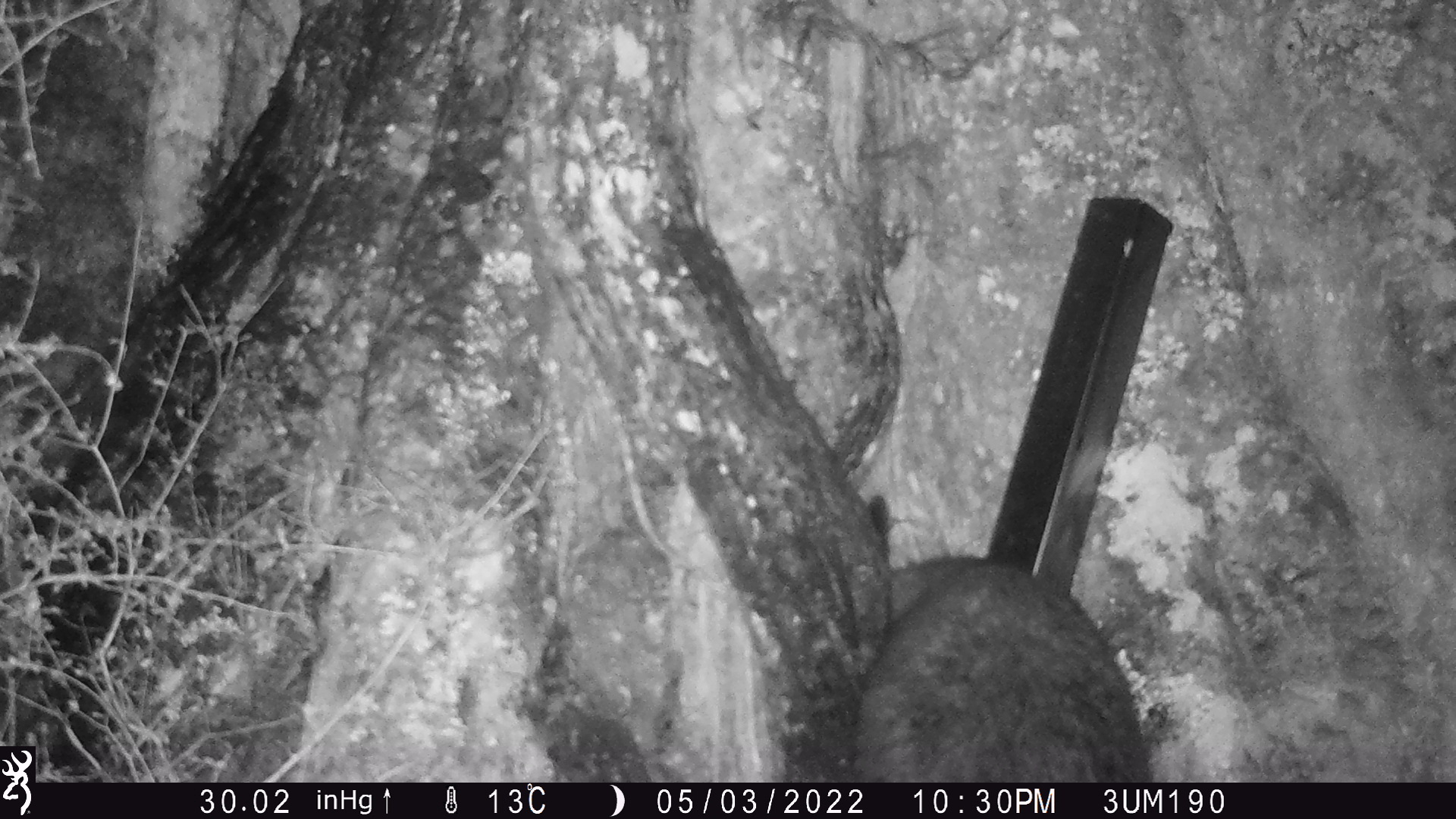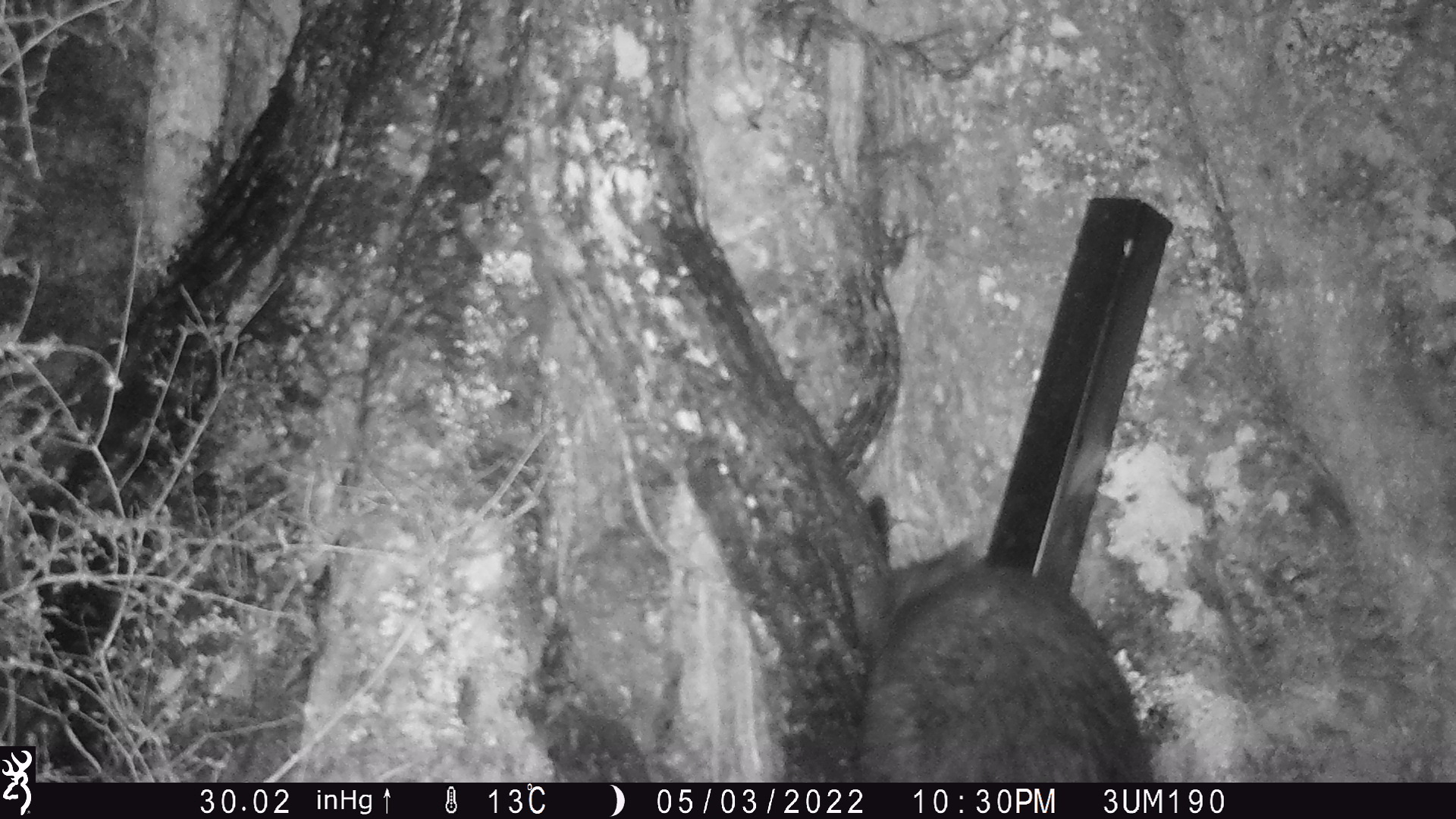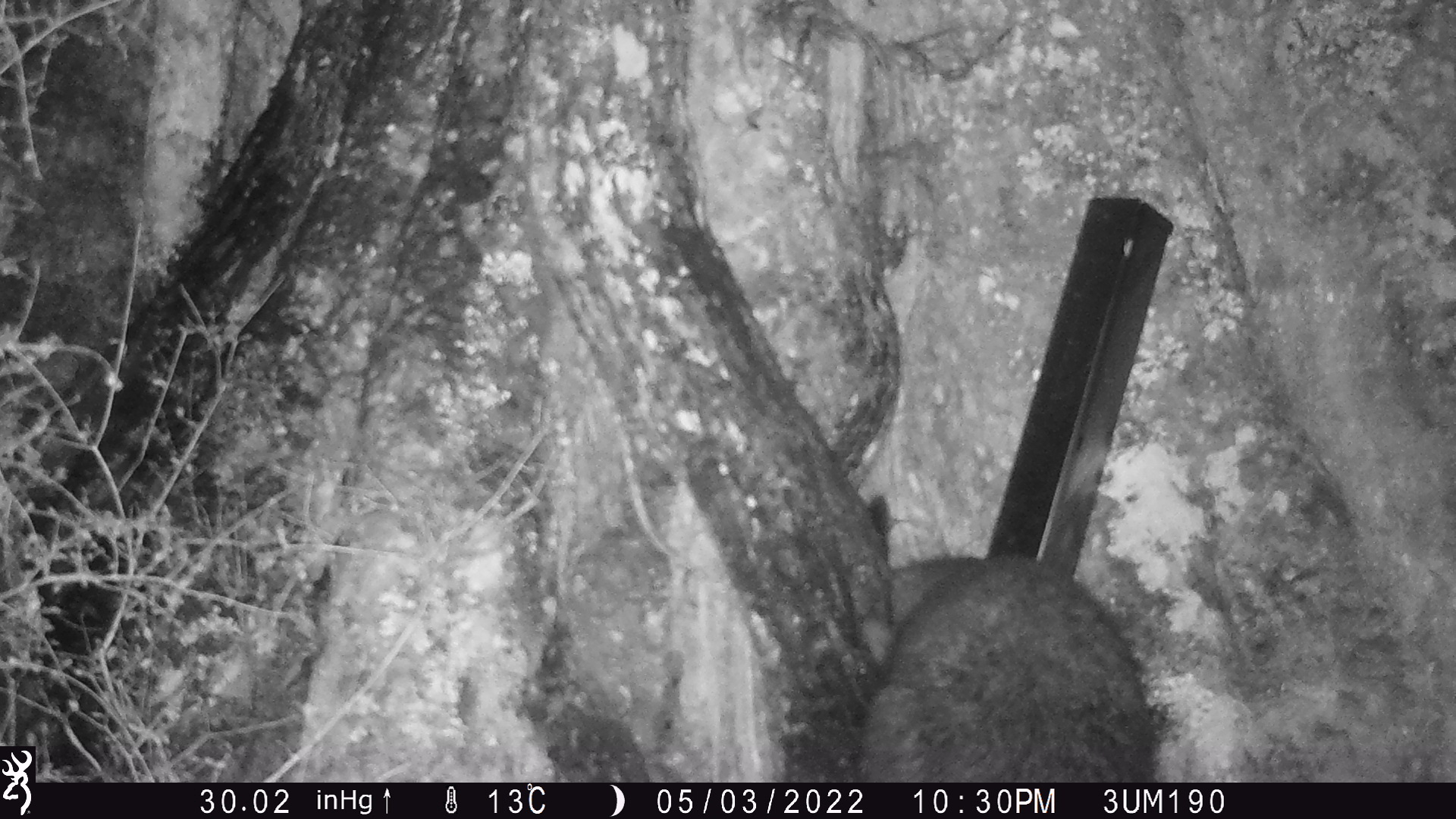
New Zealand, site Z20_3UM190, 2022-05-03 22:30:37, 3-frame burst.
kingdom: Animalia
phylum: Chordata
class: Mammalia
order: Diprotodontia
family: Phalangeridae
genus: Trichosurus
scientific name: Trichosurus vulpecula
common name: common brushtail possum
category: possum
Possum (common brushtail possum) (Trichosurus vulpecula).